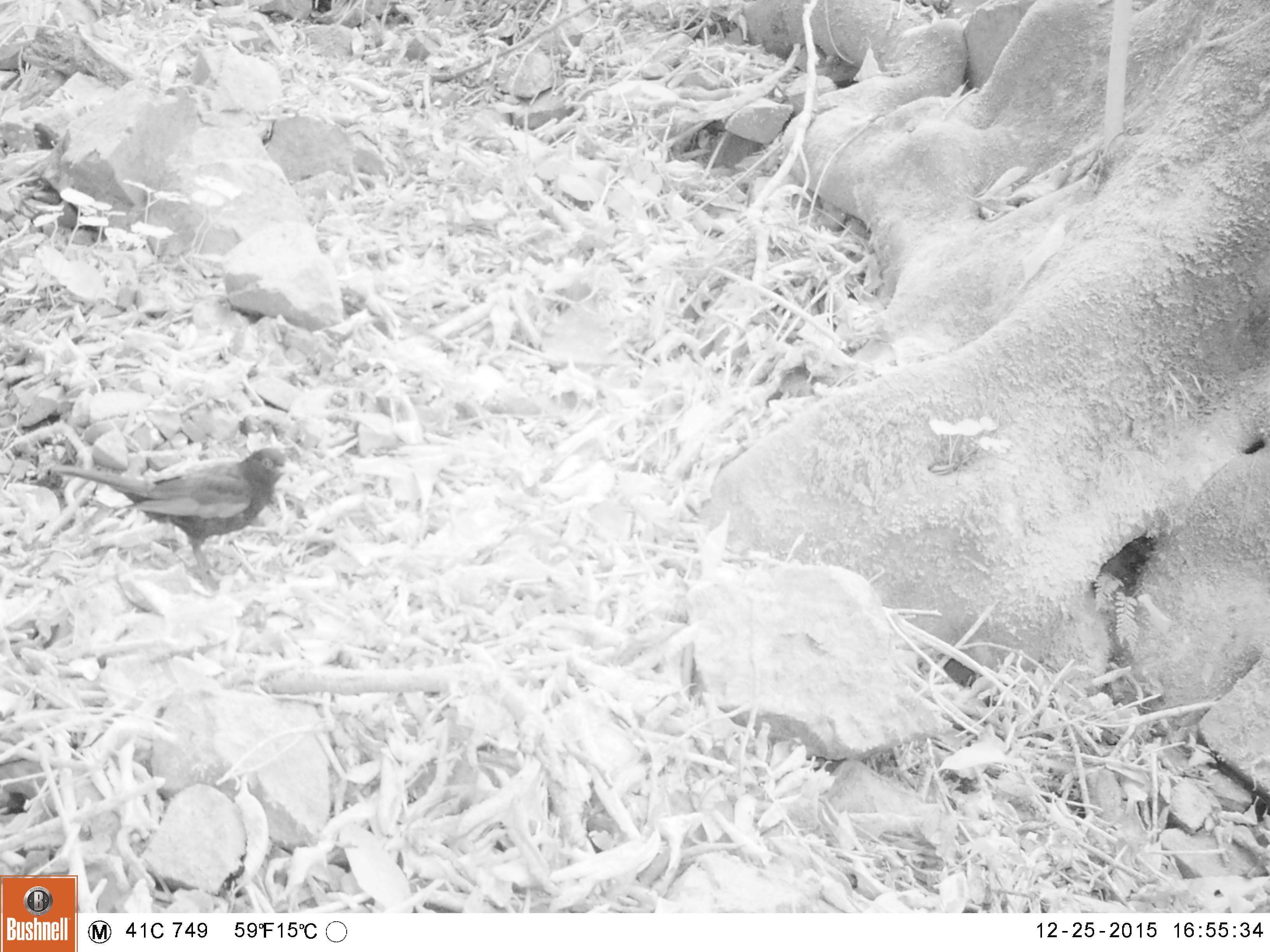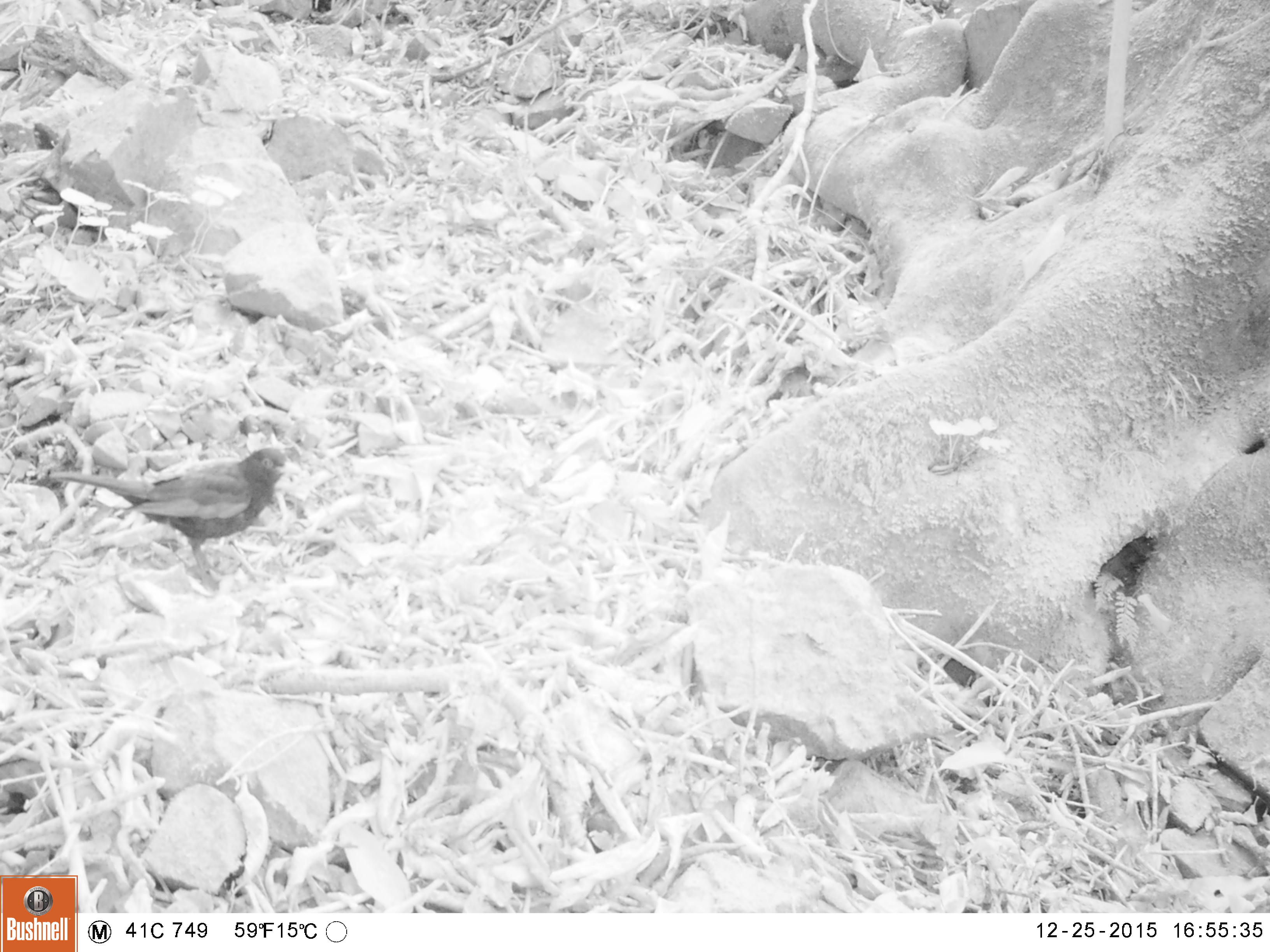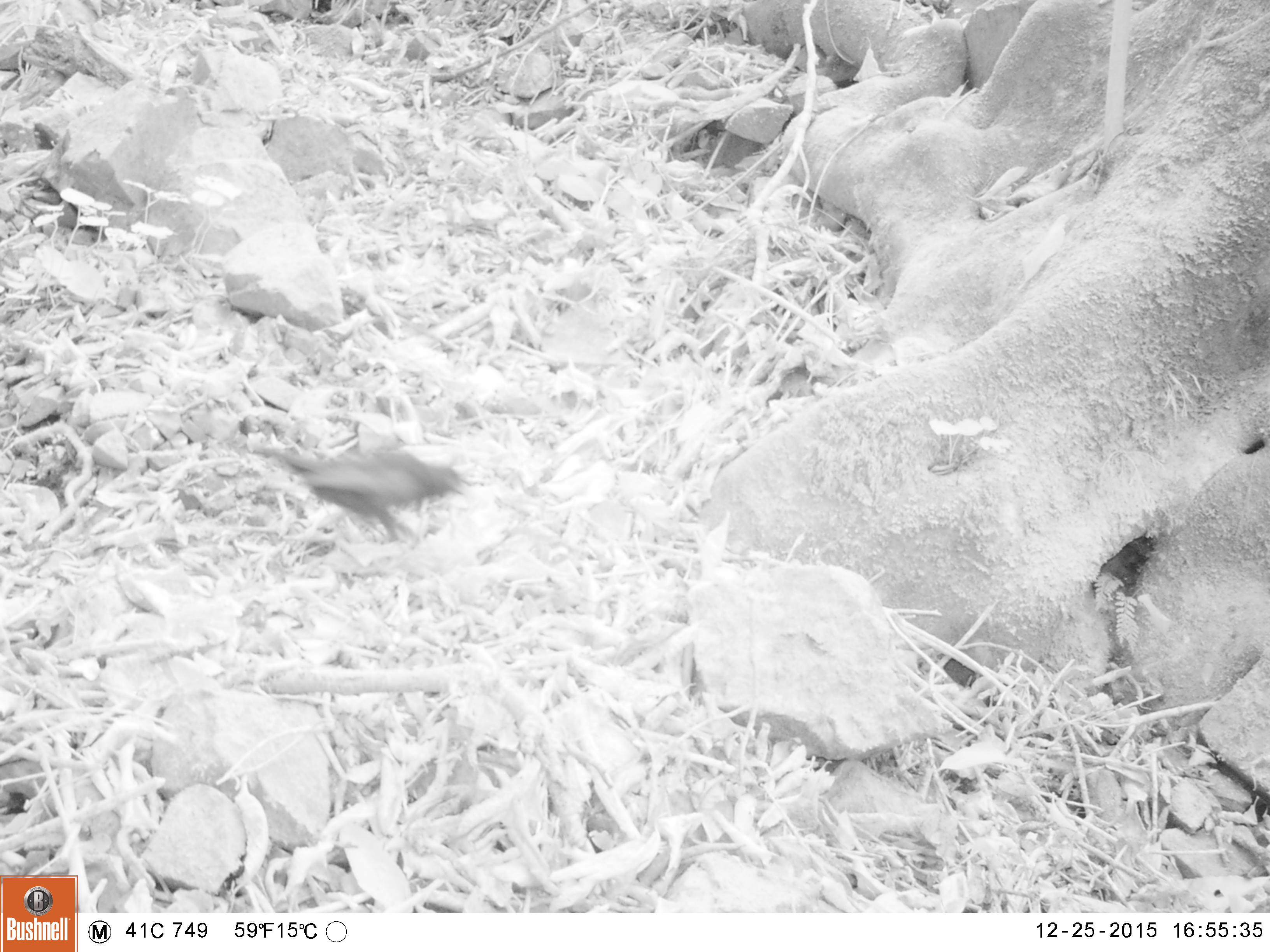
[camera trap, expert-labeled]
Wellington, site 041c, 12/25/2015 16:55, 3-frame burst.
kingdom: Animalia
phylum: Chordata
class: Aves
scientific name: Aves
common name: bird